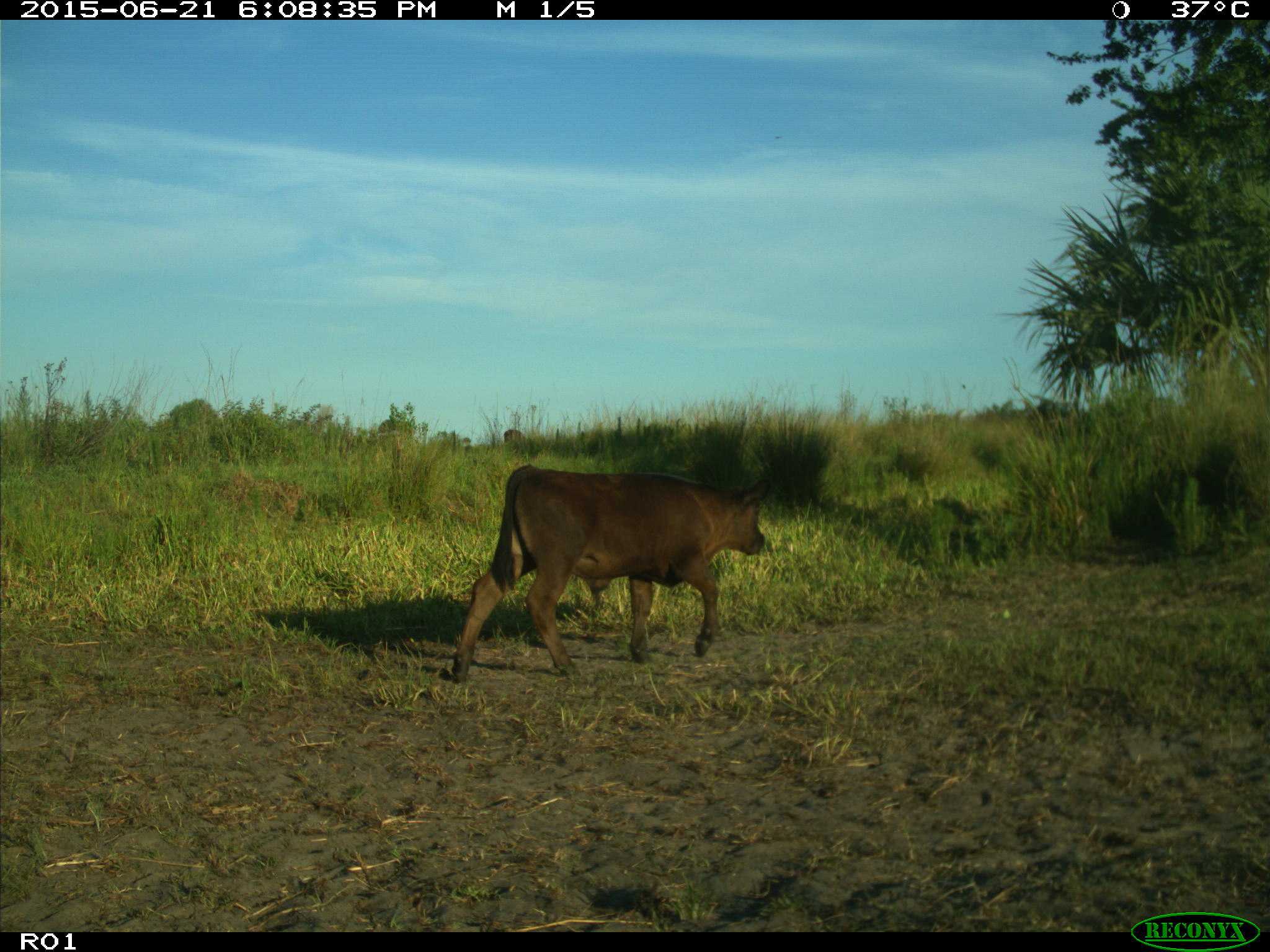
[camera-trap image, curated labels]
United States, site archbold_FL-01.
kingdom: Animalia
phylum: Chordata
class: Mammalia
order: Artiodactyla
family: Bovidae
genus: Bos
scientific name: Bos taurus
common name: domestic cow